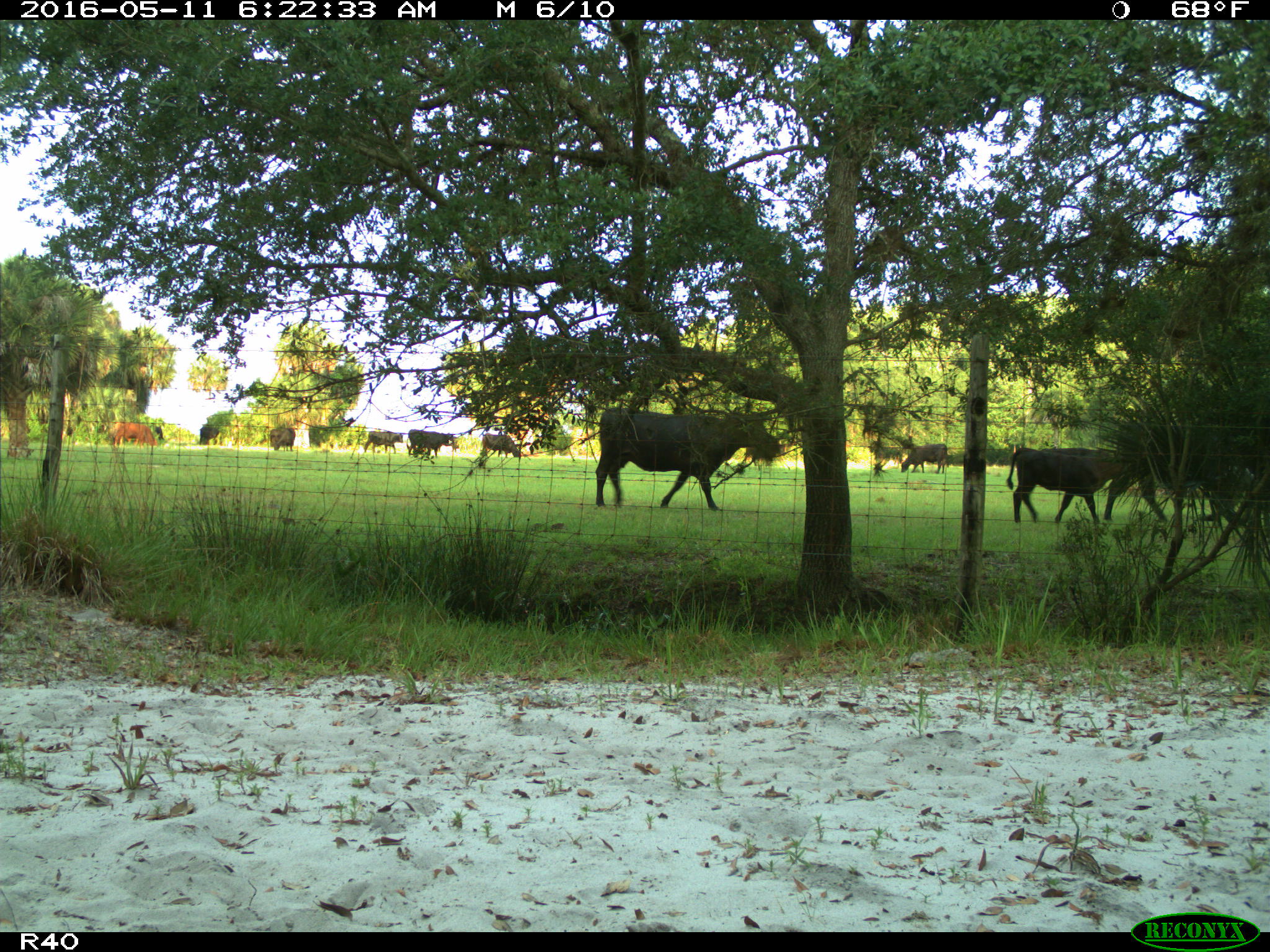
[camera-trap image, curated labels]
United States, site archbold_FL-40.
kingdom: Animalia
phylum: Chordata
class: Mammalia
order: Artiodactyla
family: Bovidae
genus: Bos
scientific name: Bos taurus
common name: domestic cow